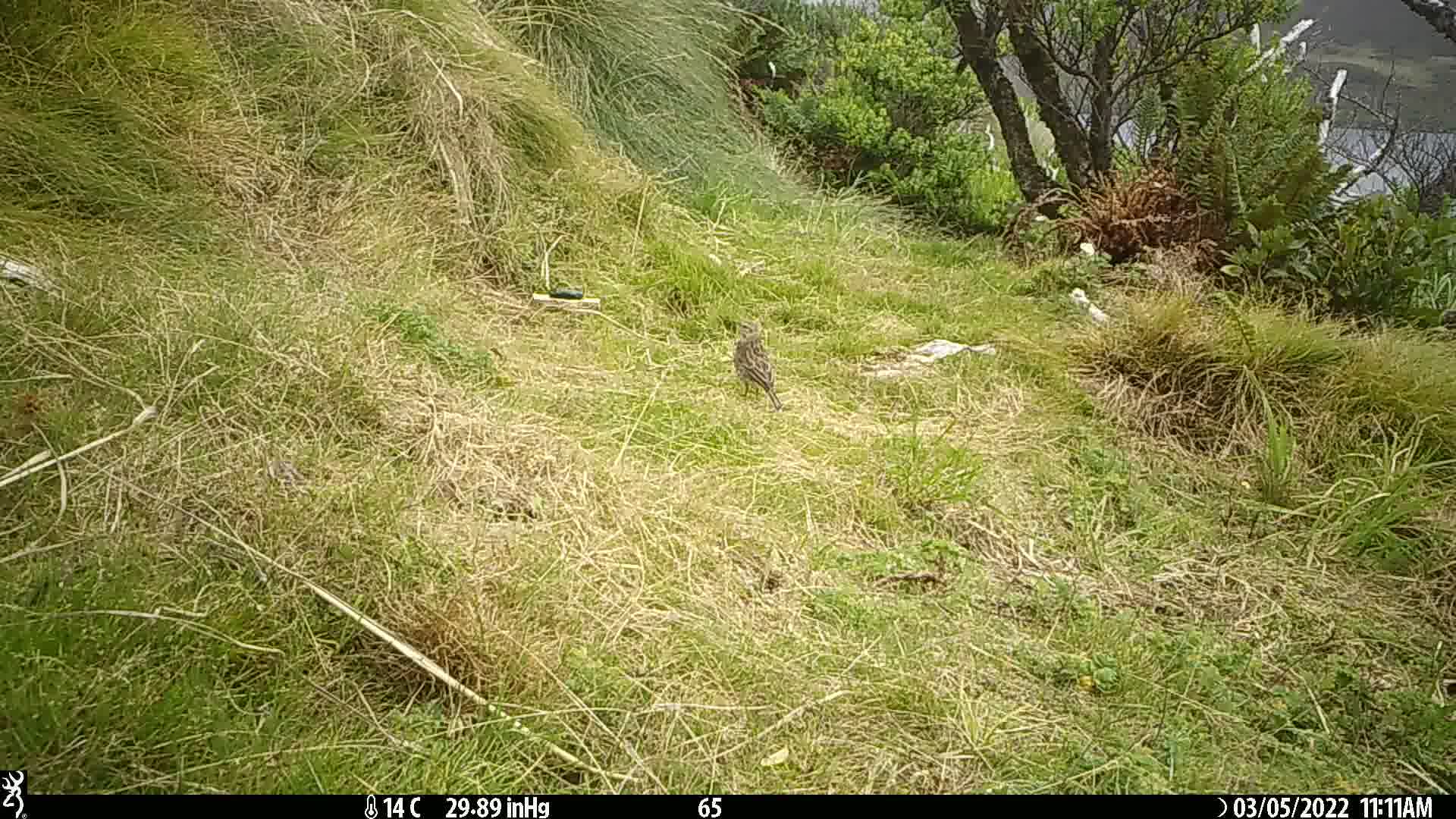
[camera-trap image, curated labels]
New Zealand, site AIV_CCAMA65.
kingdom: Animalia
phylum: Chordata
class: Aves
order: Passeriformes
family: Motacillidae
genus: Anthus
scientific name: Anthus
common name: pipit